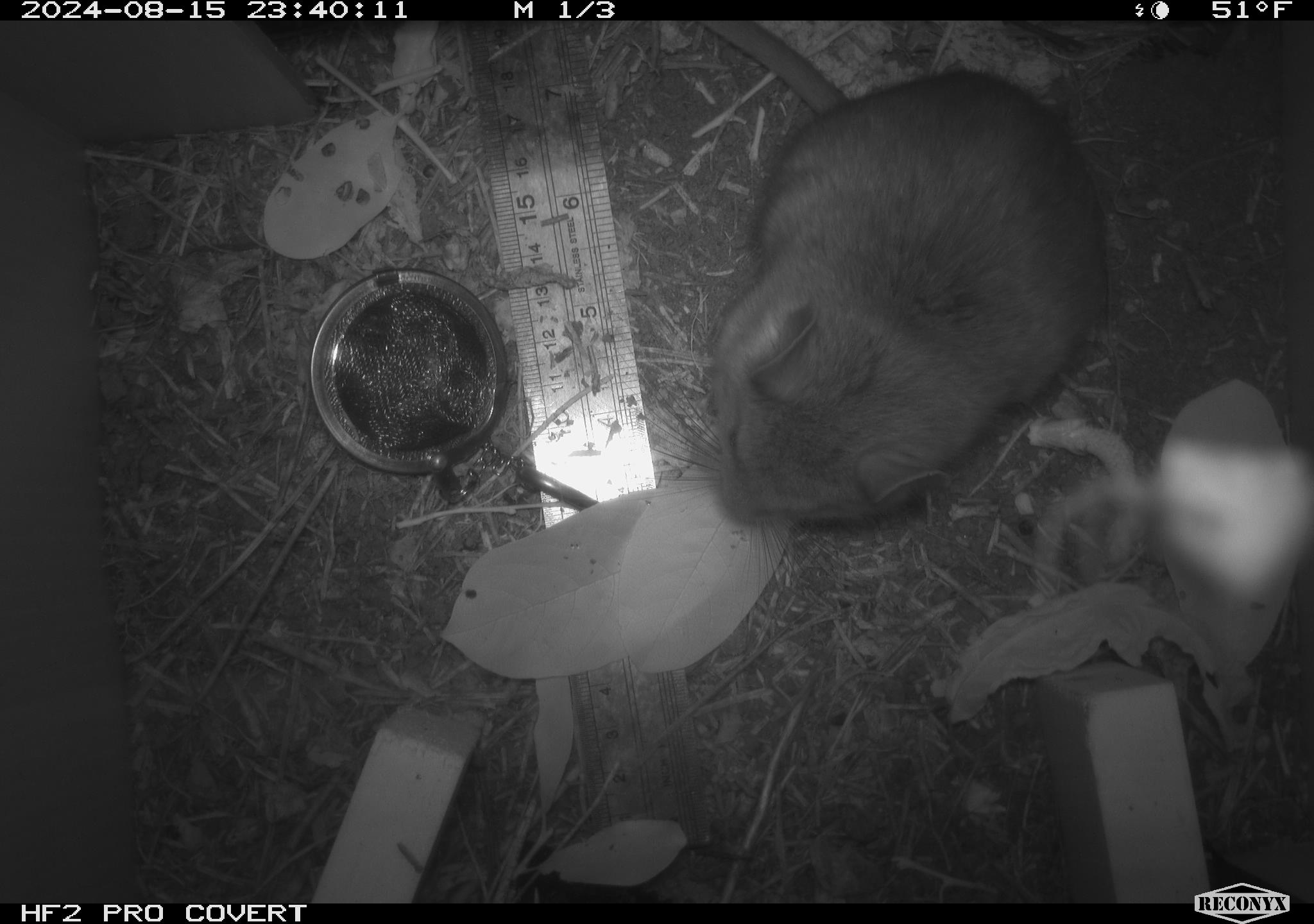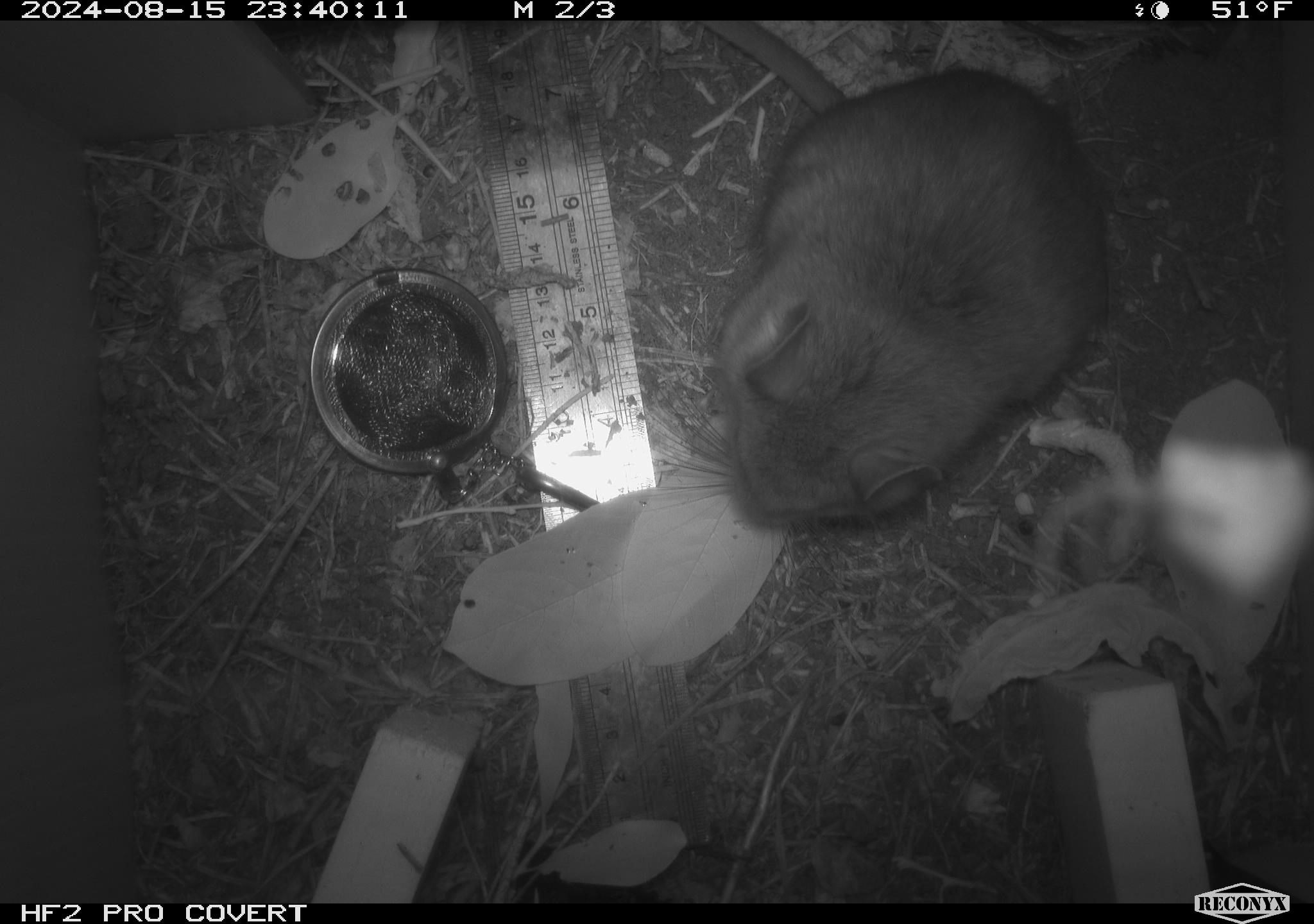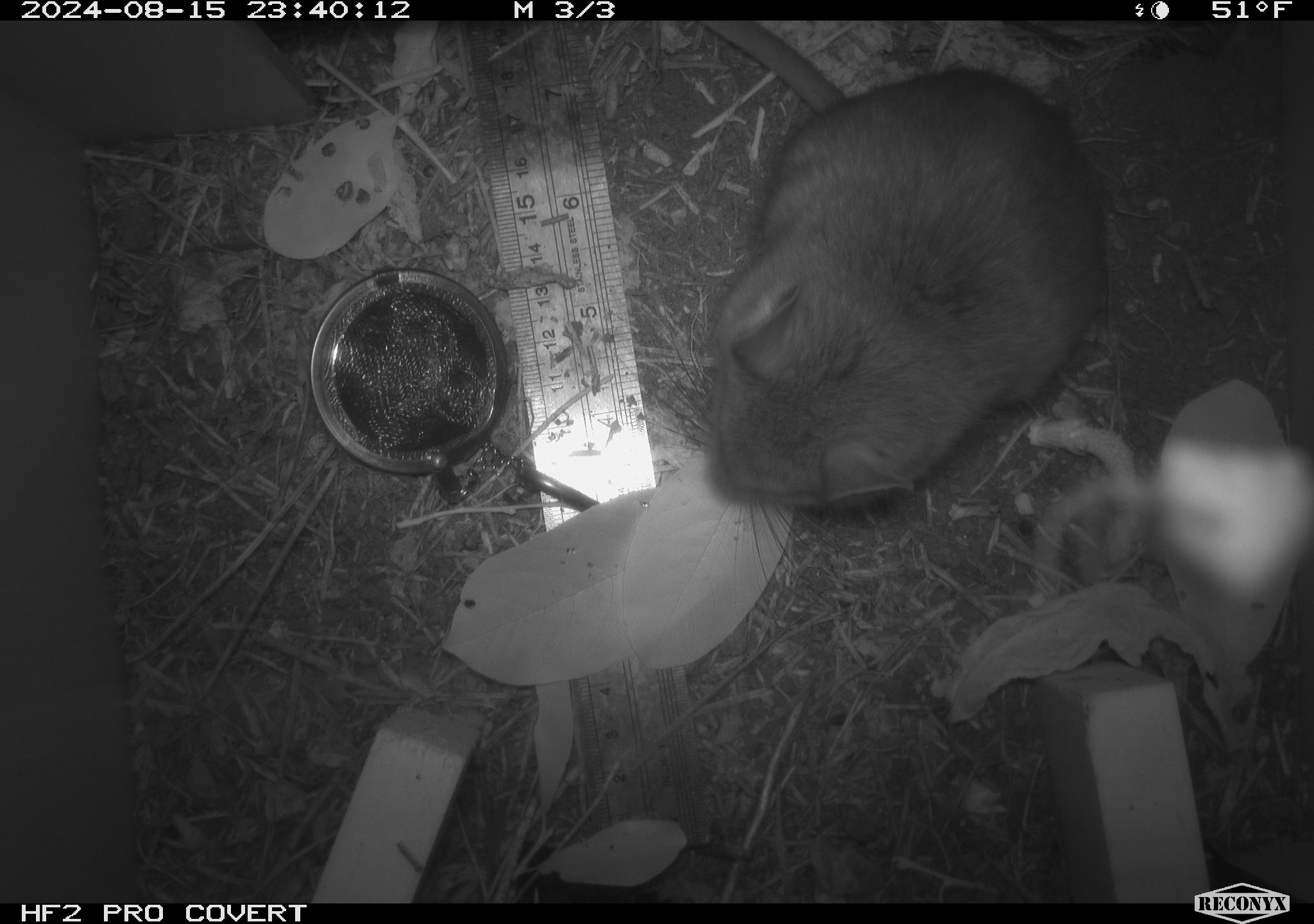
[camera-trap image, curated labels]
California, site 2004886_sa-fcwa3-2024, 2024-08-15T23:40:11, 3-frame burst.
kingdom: Animalia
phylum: Chordata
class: Mammalia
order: Rodentia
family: Cricetidae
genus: Neotoma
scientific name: Neotoma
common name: pack rat or woodrat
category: neotoma species